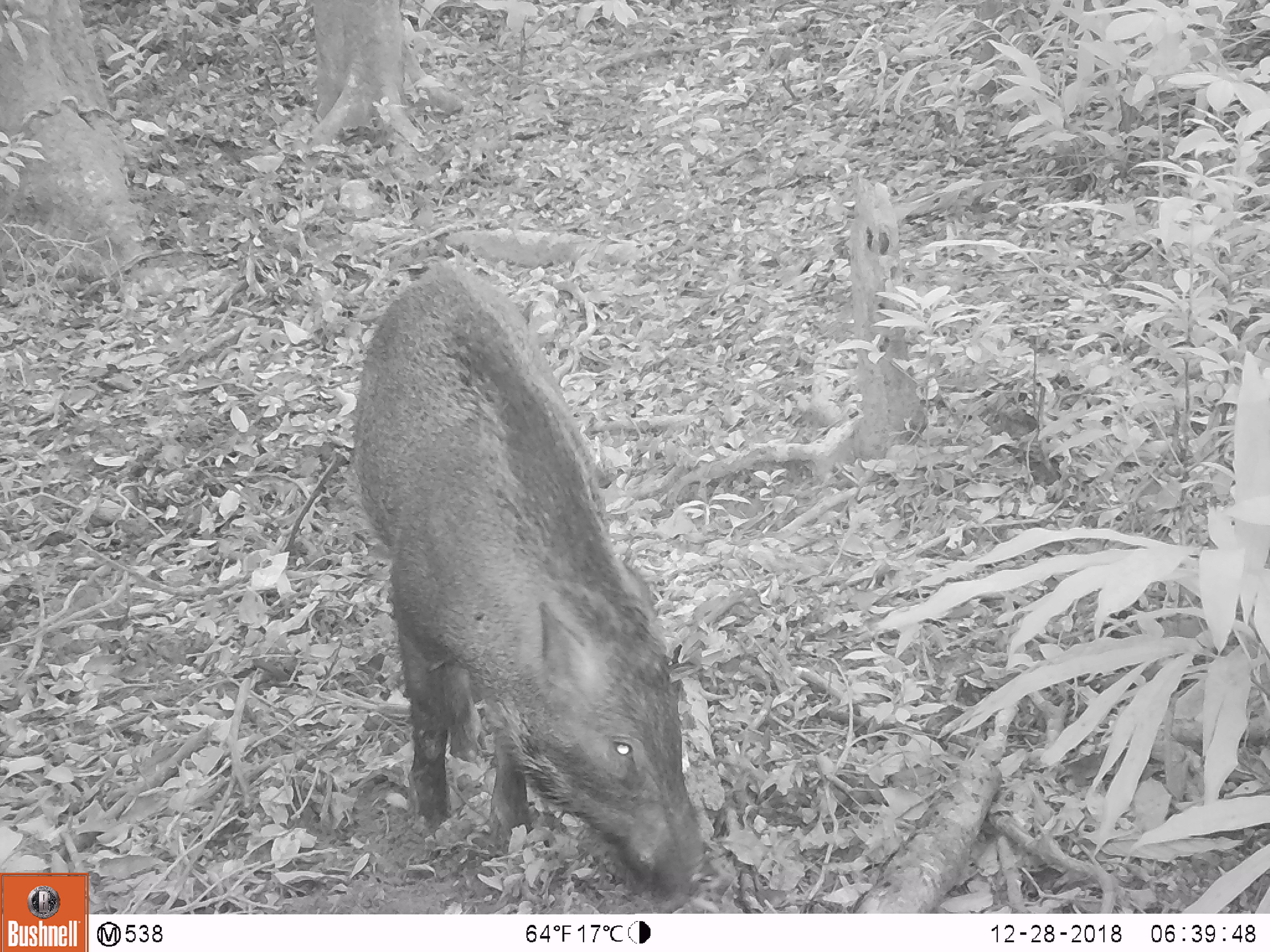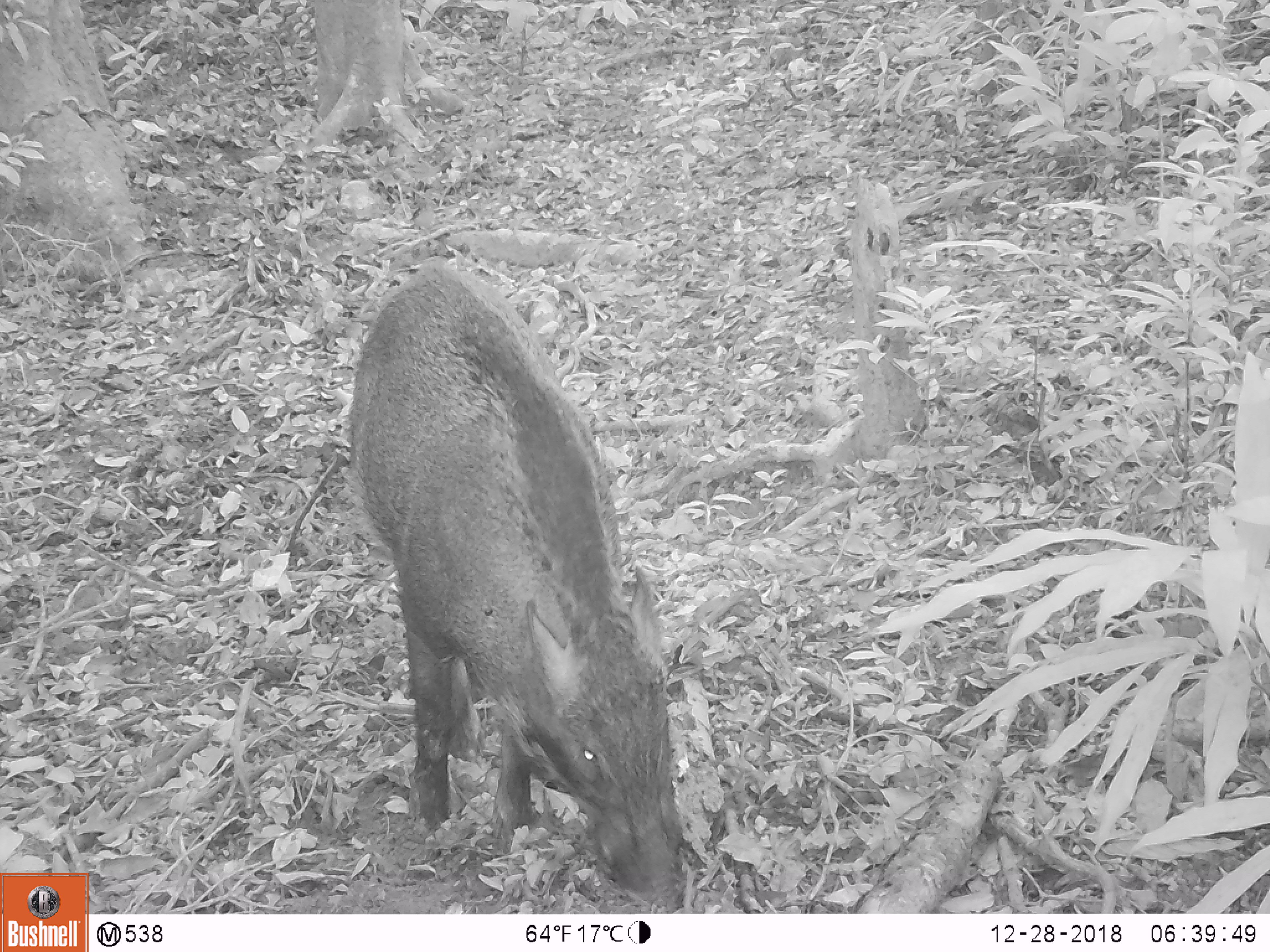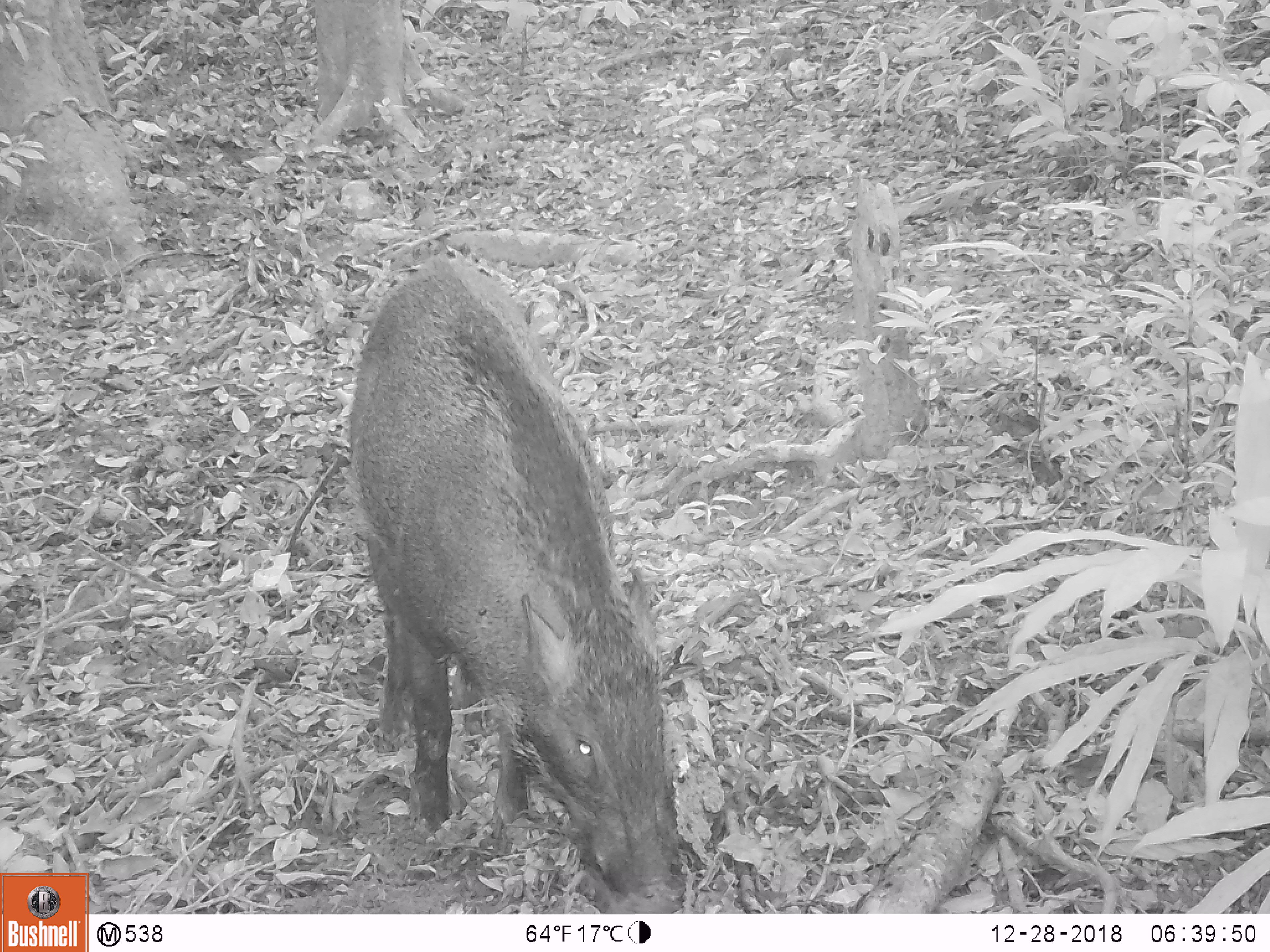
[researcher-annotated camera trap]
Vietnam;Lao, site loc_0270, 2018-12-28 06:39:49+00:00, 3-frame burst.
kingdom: Animalia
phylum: Chordata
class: Mammalia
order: Artiodactyla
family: Suidae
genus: Sus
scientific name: Sus scrofa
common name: eurasian wild pig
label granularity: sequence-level